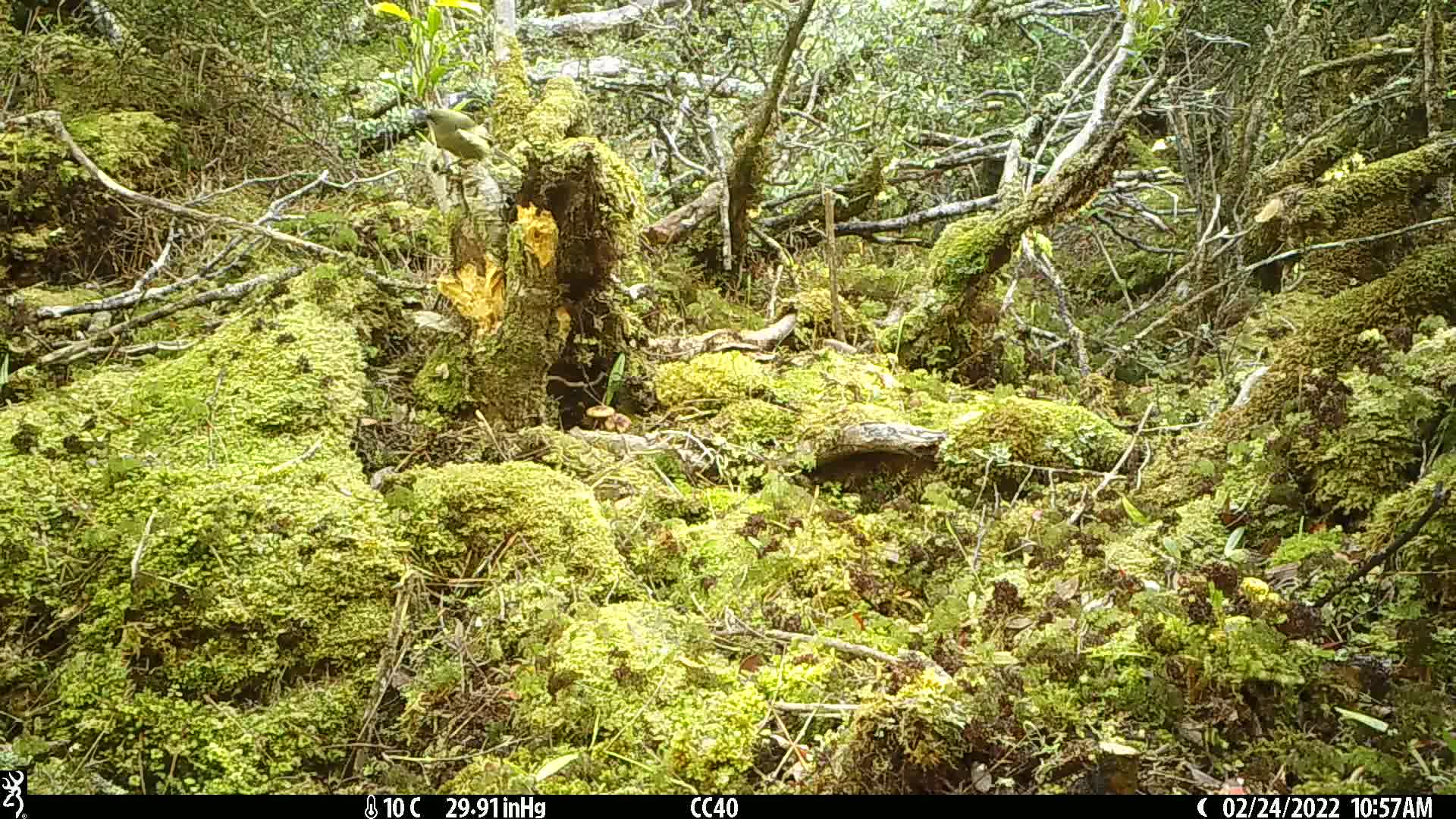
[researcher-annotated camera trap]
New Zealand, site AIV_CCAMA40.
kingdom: Animalia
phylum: Chordata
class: Aves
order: Passeriformes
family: Meliphagidae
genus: Anthornis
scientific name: Anthornis melanura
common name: new zealand bellbird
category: bellbird